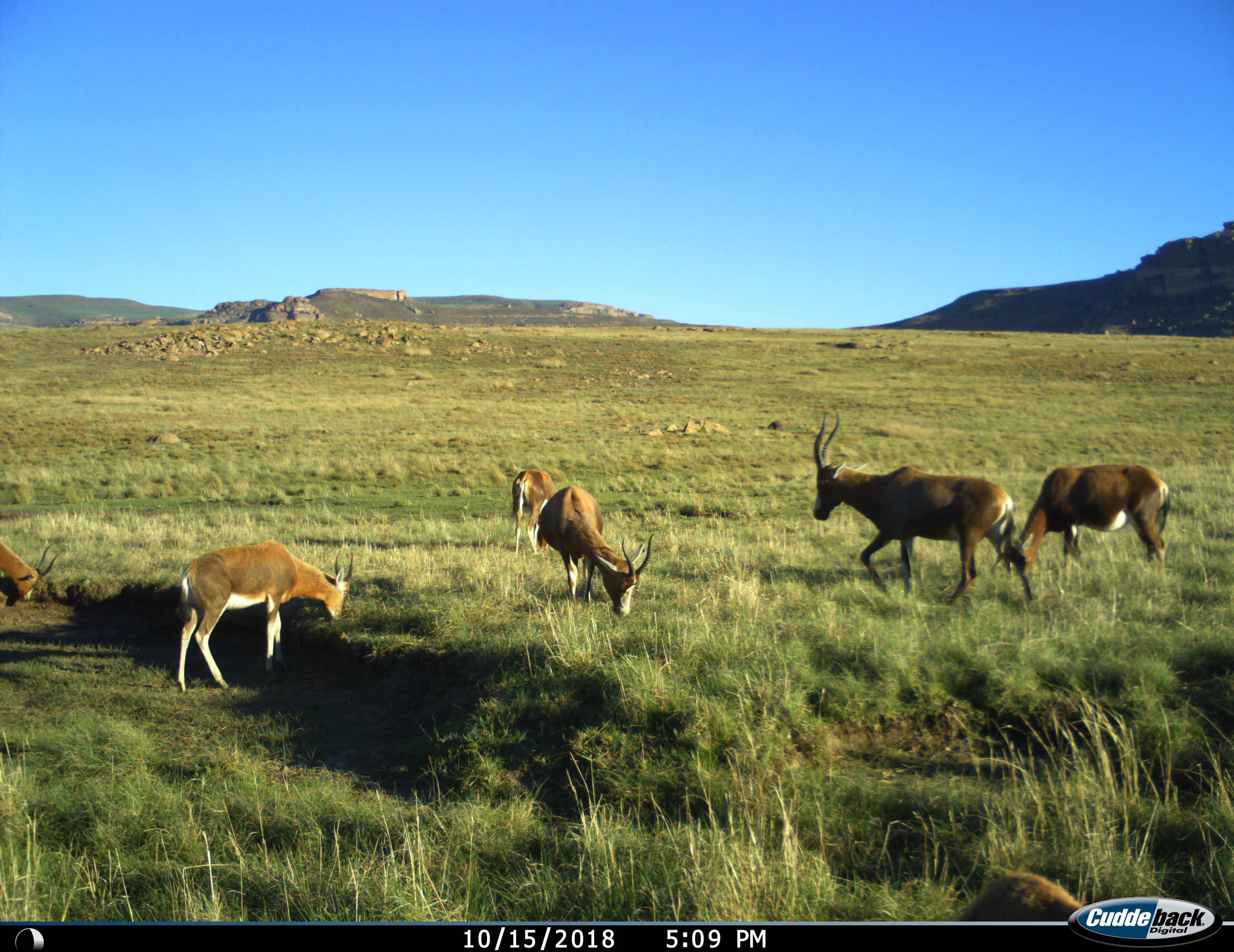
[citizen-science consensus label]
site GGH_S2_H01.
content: unidentified animal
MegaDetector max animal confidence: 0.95